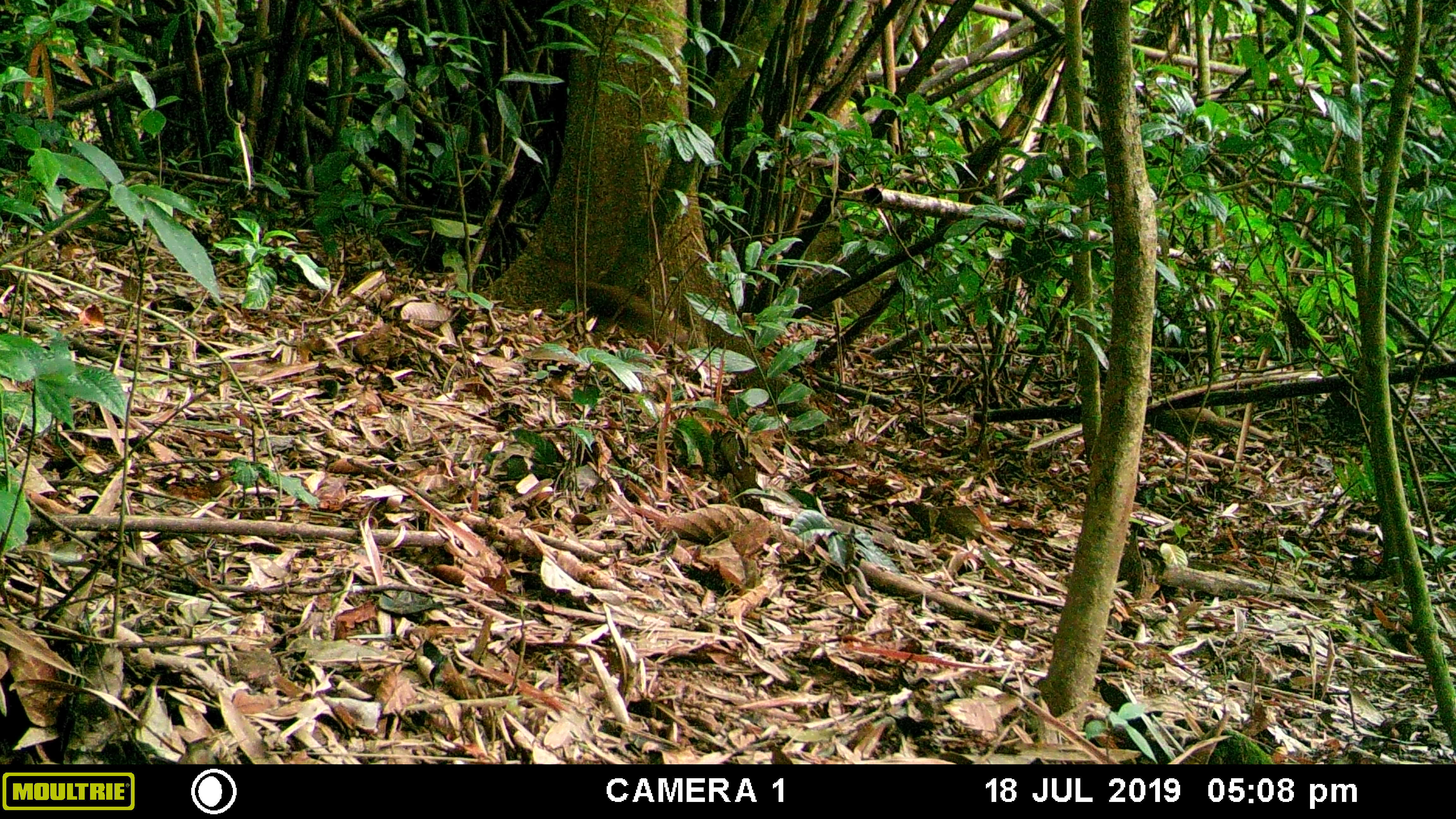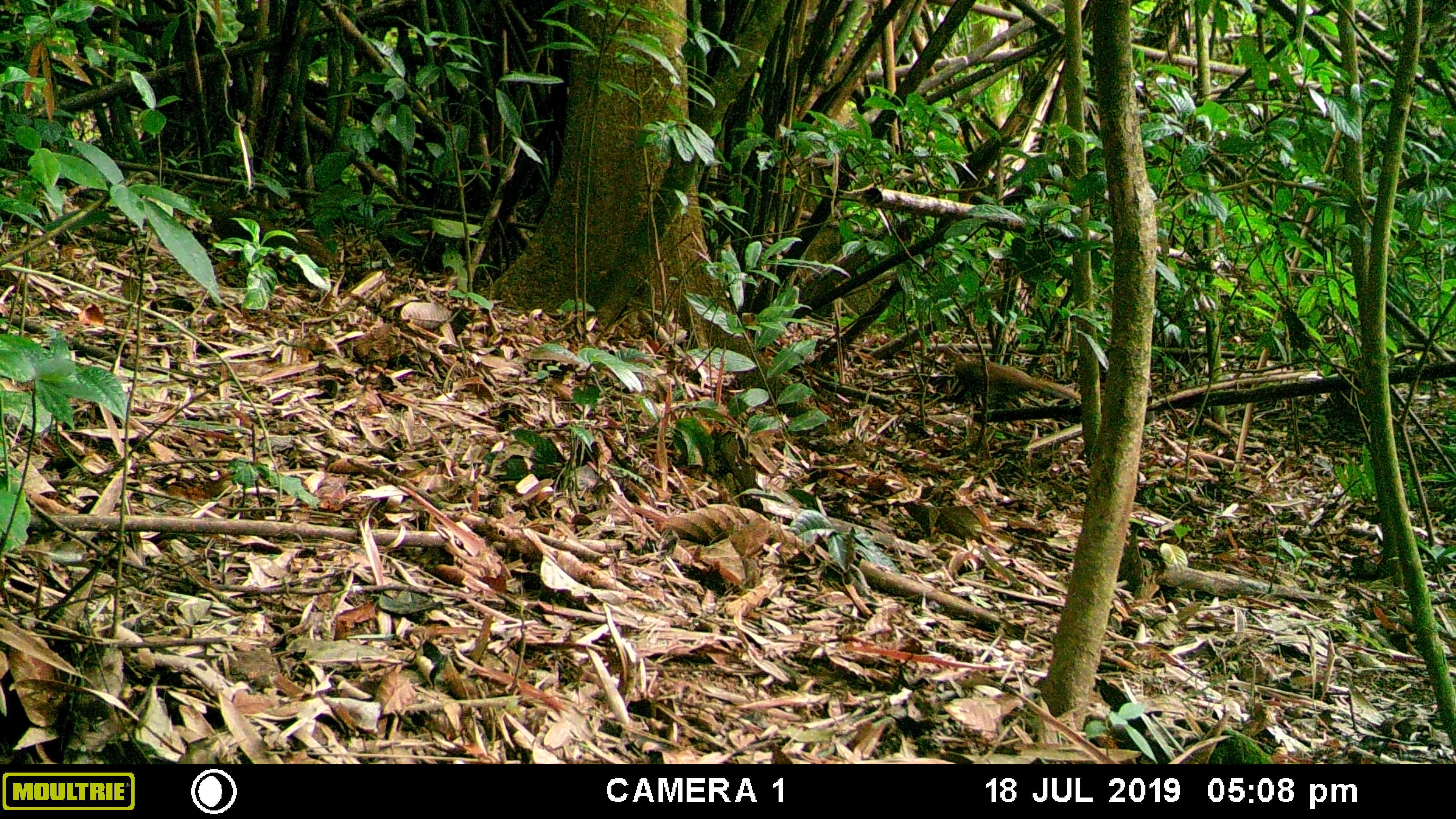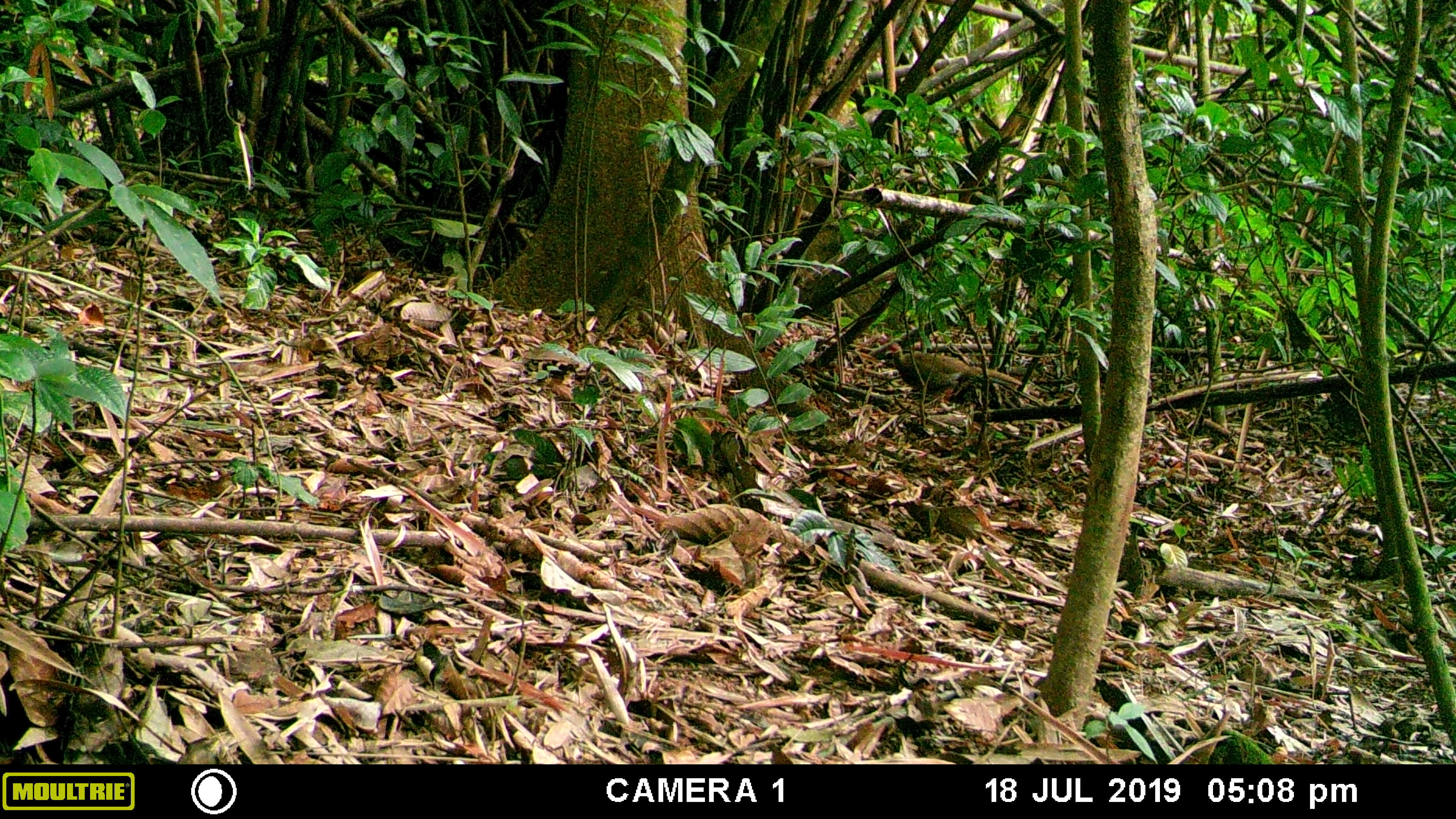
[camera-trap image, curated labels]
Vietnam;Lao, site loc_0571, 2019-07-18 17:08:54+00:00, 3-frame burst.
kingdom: Animalia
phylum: Chordata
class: Aves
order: Galliformes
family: Phasianidae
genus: Lophura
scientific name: Lophura nycthemera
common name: silver pheasant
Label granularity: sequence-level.